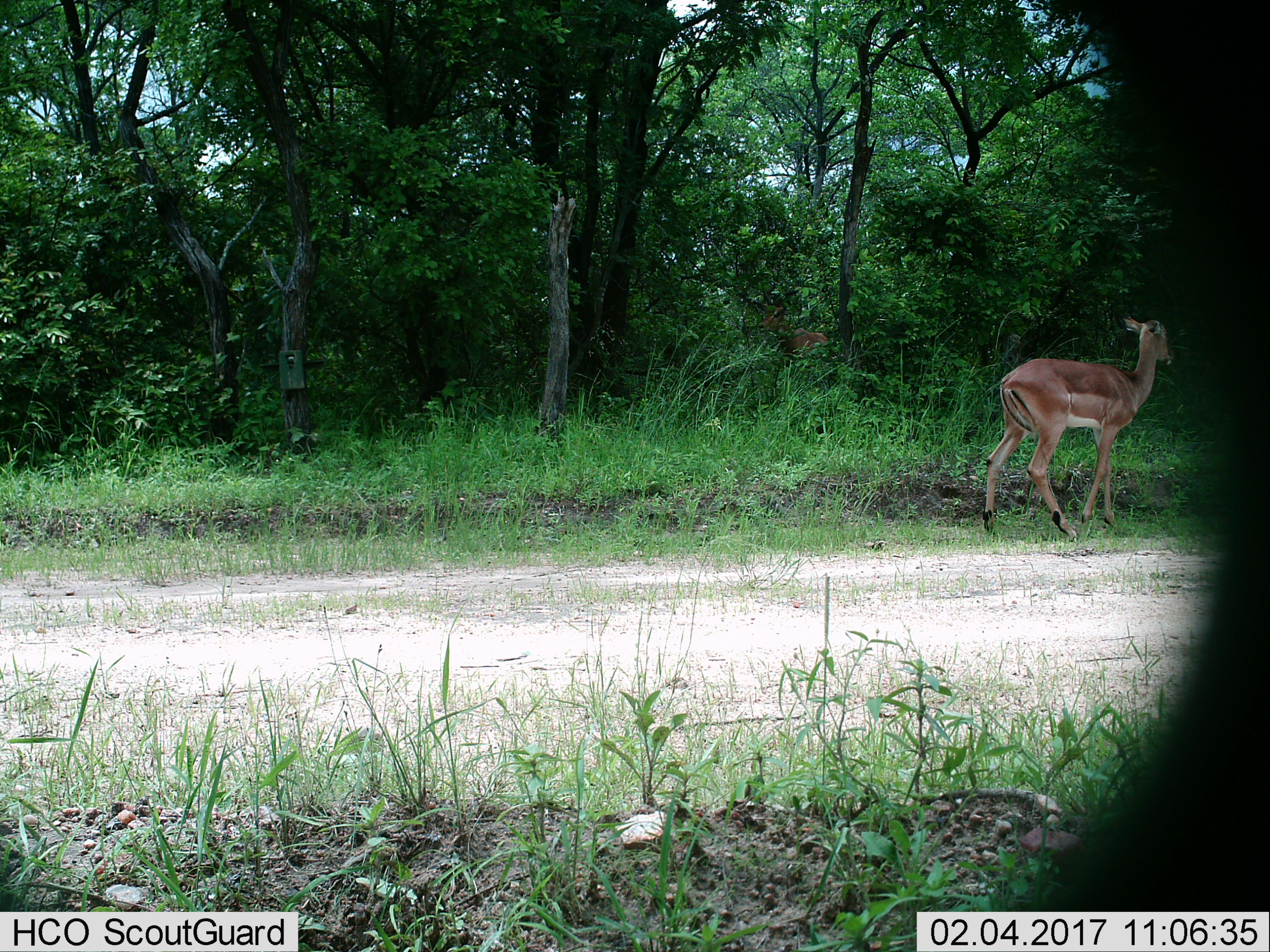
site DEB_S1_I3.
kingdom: Animalia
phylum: Chordata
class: Mammalia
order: Artiodactyla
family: Bovidae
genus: Aepyceros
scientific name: Aepyceros melampus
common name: impala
Impala (Aepyceros melampus), count 1. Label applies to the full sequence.